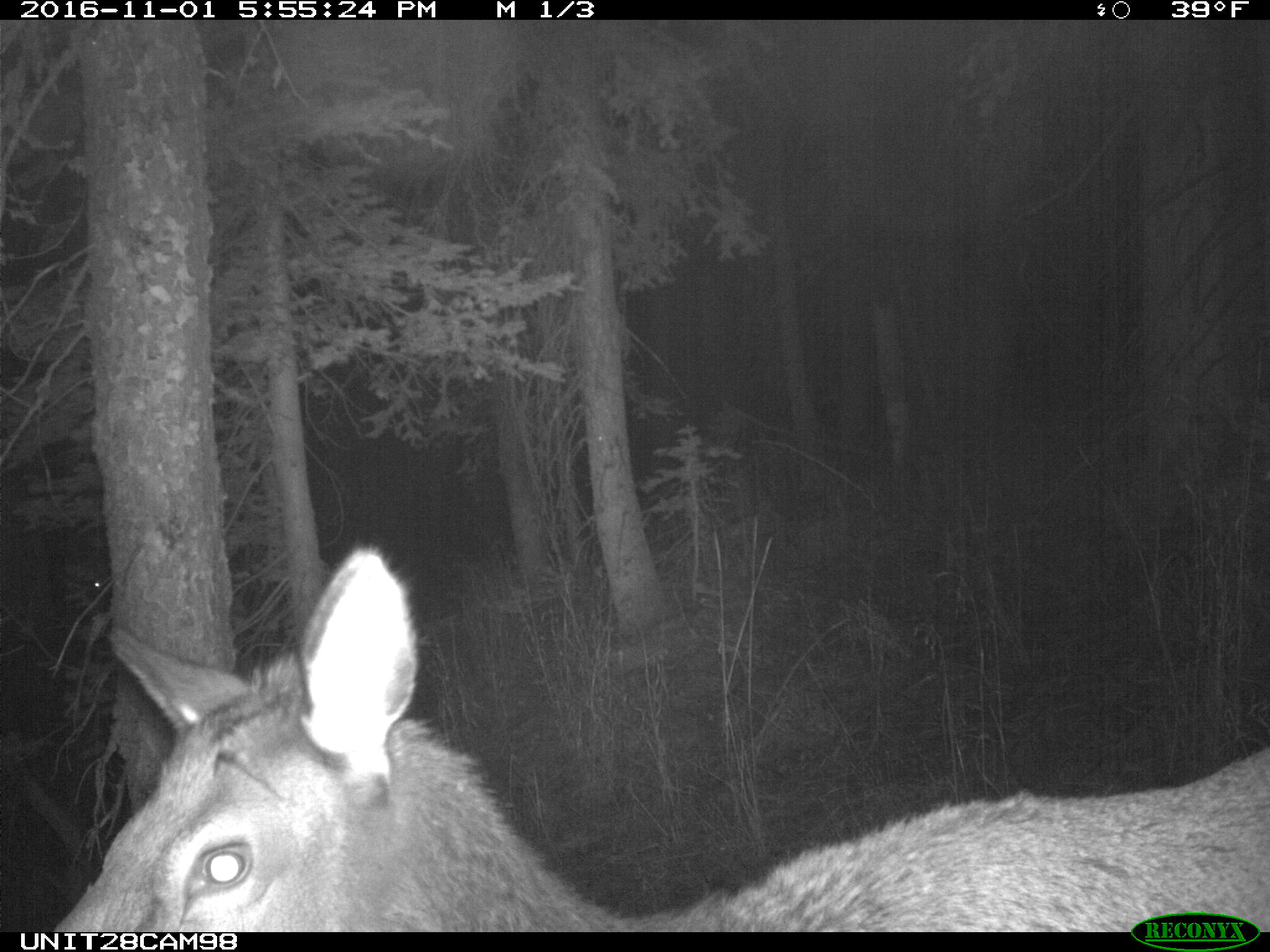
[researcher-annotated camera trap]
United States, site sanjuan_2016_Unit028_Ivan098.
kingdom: Animalia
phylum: Chordata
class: Mammalia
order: Artiodactyla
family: Cervidae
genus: Cervus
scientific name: Cervus elaphus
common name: red deer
Cervus elaphus (red deer).